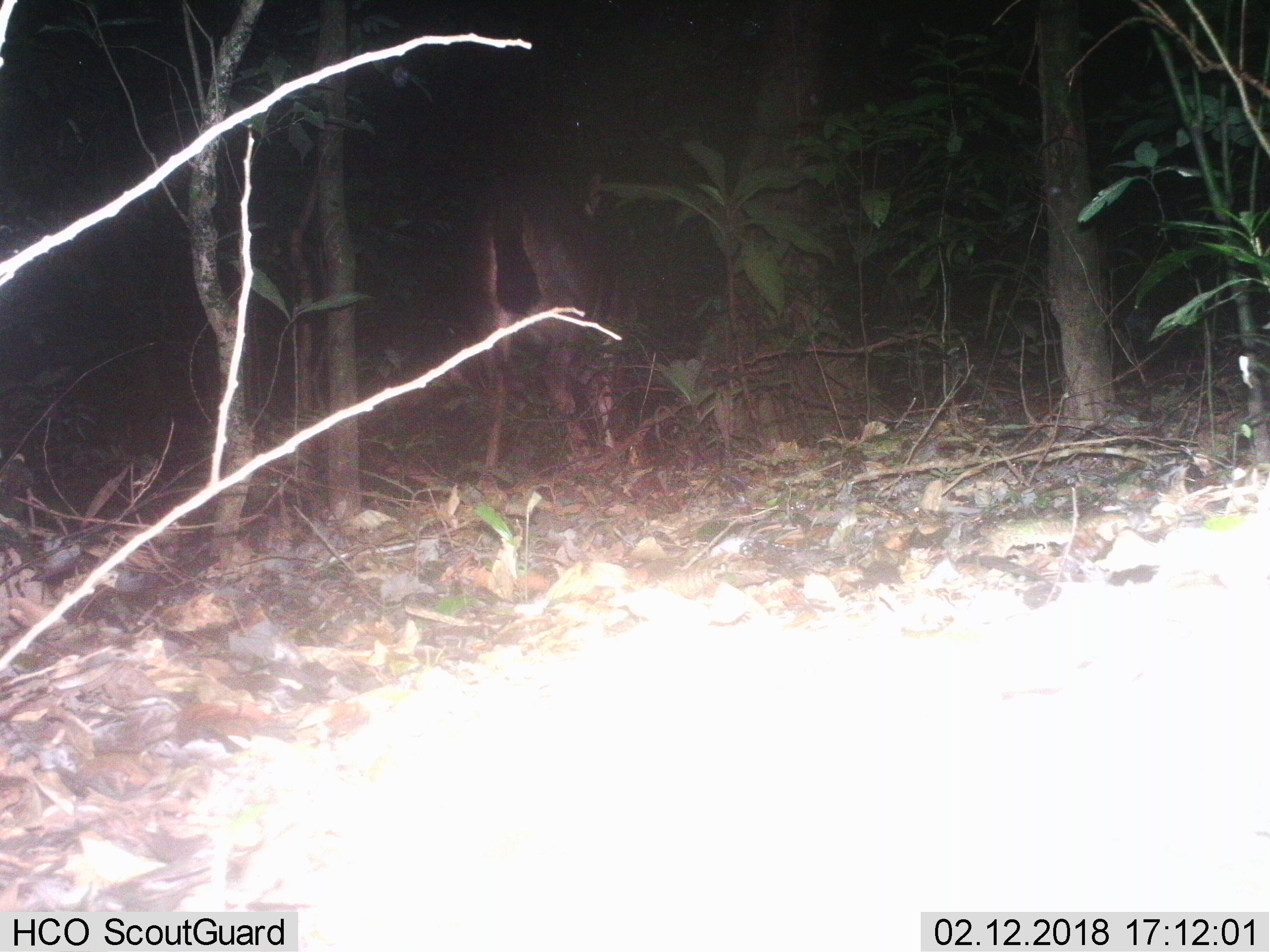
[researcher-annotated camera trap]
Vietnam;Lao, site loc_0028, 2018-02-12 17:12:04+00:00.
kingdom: Animalia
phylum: Chordata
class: Mammalia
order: Artiodactyla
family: Cervidae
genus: Rusa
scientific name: Rusa unicolor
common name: sambar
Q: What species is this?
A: Sambar (Rusa unicolor).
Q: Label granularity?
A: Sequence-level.